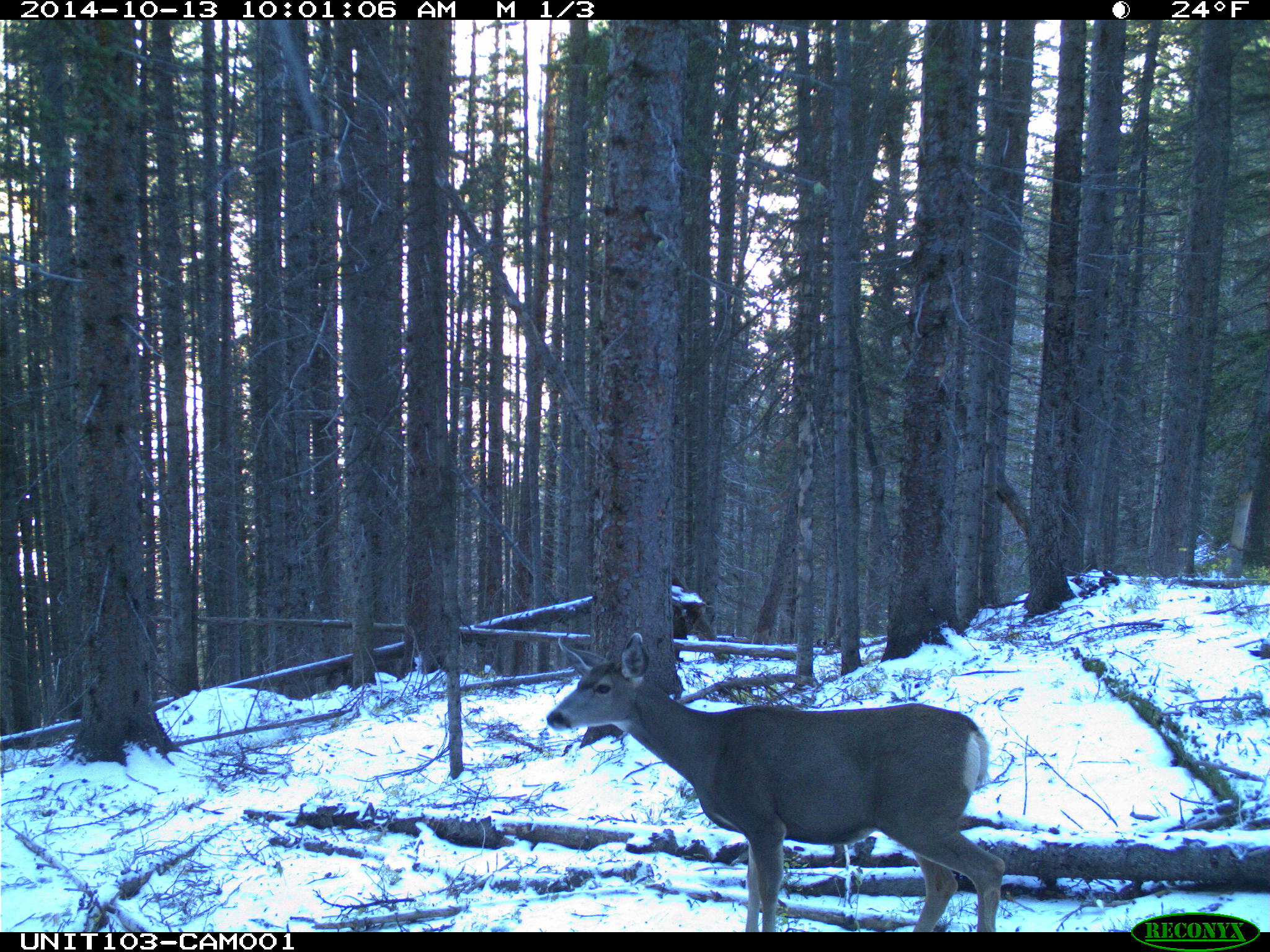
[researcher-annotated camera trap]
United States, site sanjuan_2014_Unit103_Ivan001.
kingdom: Animalia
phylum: Chordata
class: Mammalia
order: Artiodactyla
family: Cervidae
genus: Odocoileus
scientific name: Odocoileus hemionus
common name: mule deer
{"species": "Odocoileus hemionus (mule deer)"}